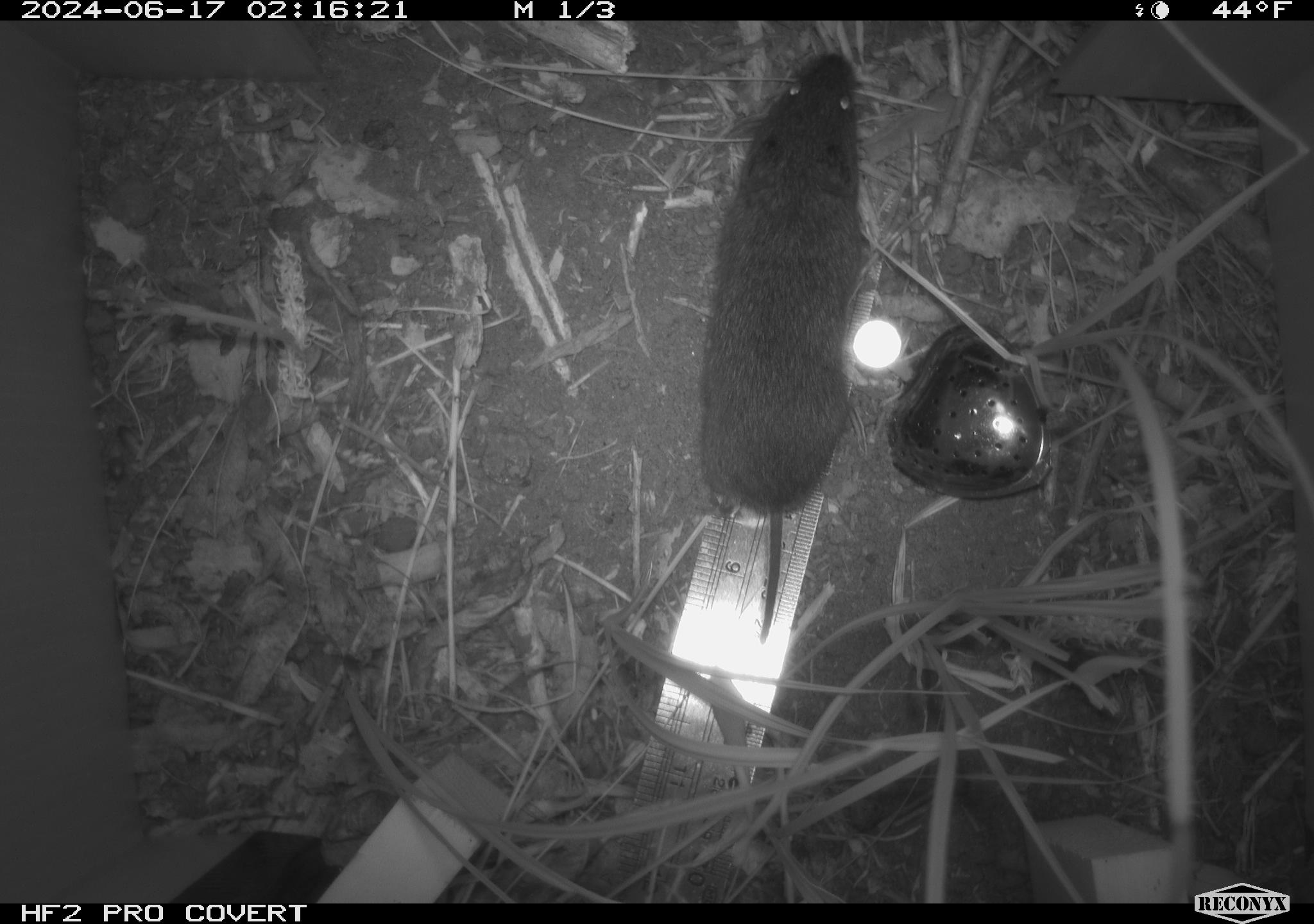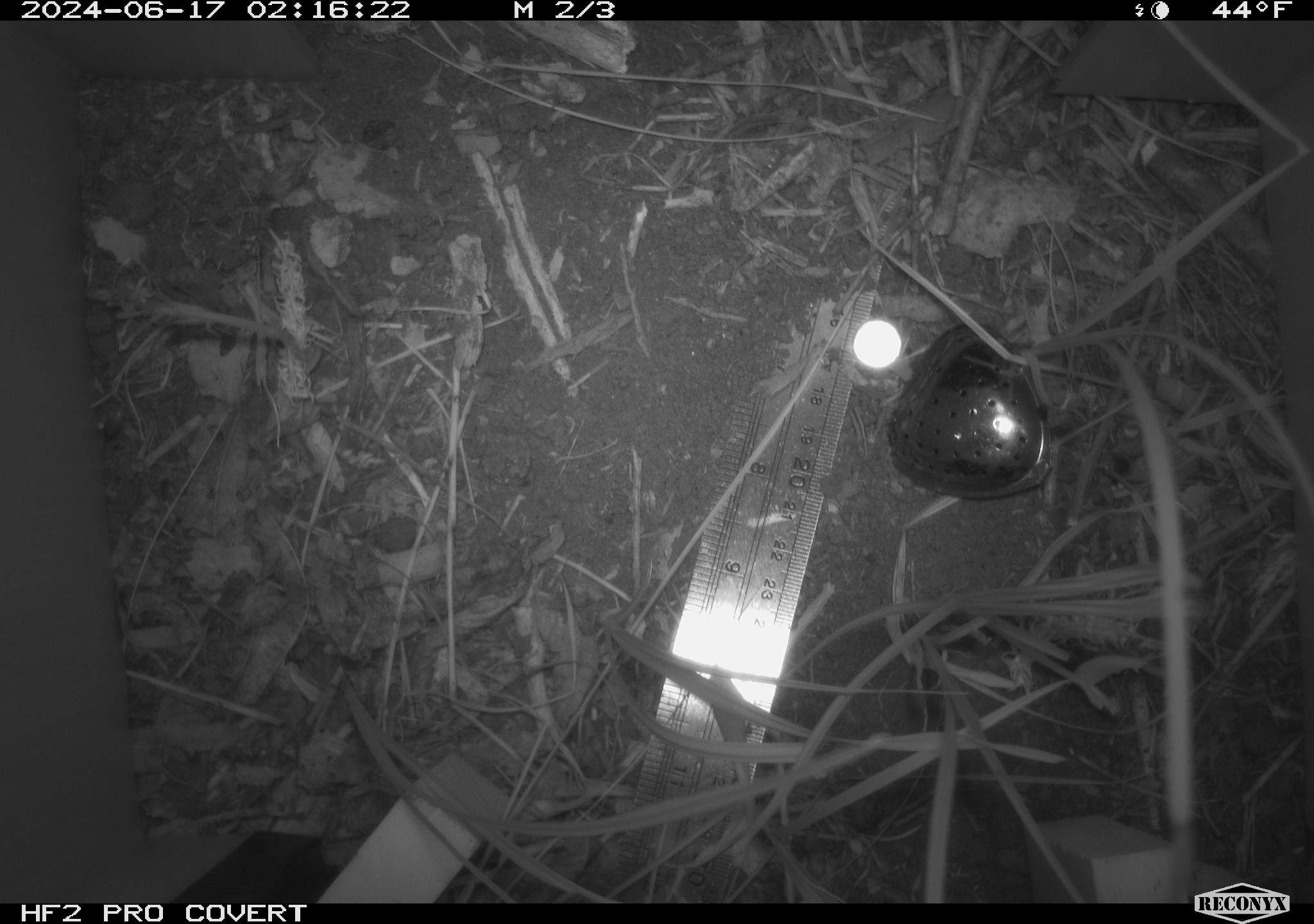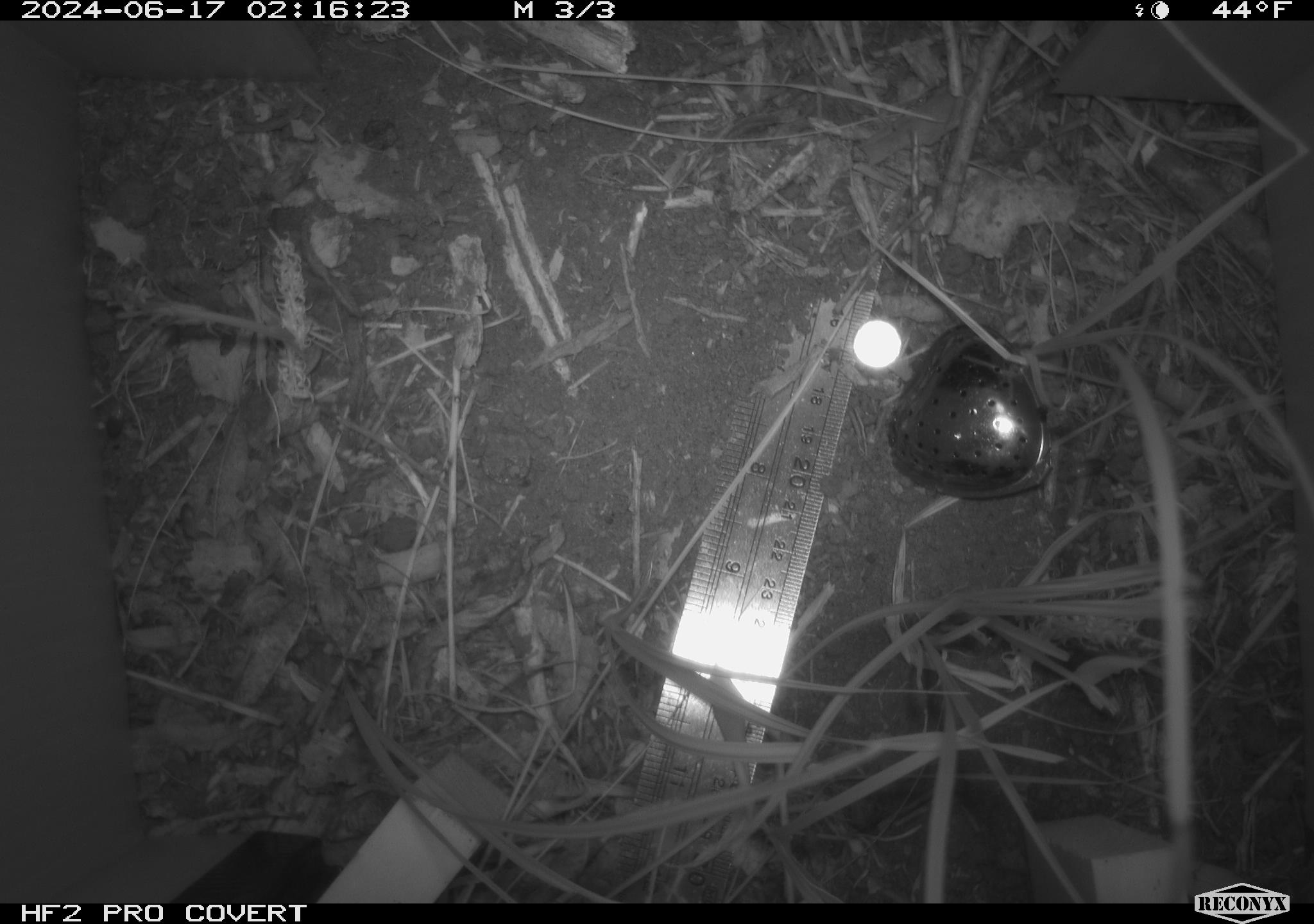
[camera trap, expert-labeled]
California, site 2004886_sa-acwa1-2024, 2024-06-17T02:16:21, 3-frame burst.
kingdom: Animalia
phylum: Chordata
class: Mammalia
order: Rodentia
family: Cricetidae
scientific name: Arvicolinae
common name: voles, lemmings, and muskrats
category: arvicolinae subfamily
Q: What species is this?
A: Arvicolinae subfamily (voles, lemmings, and muskrats) (Arvicolinae).